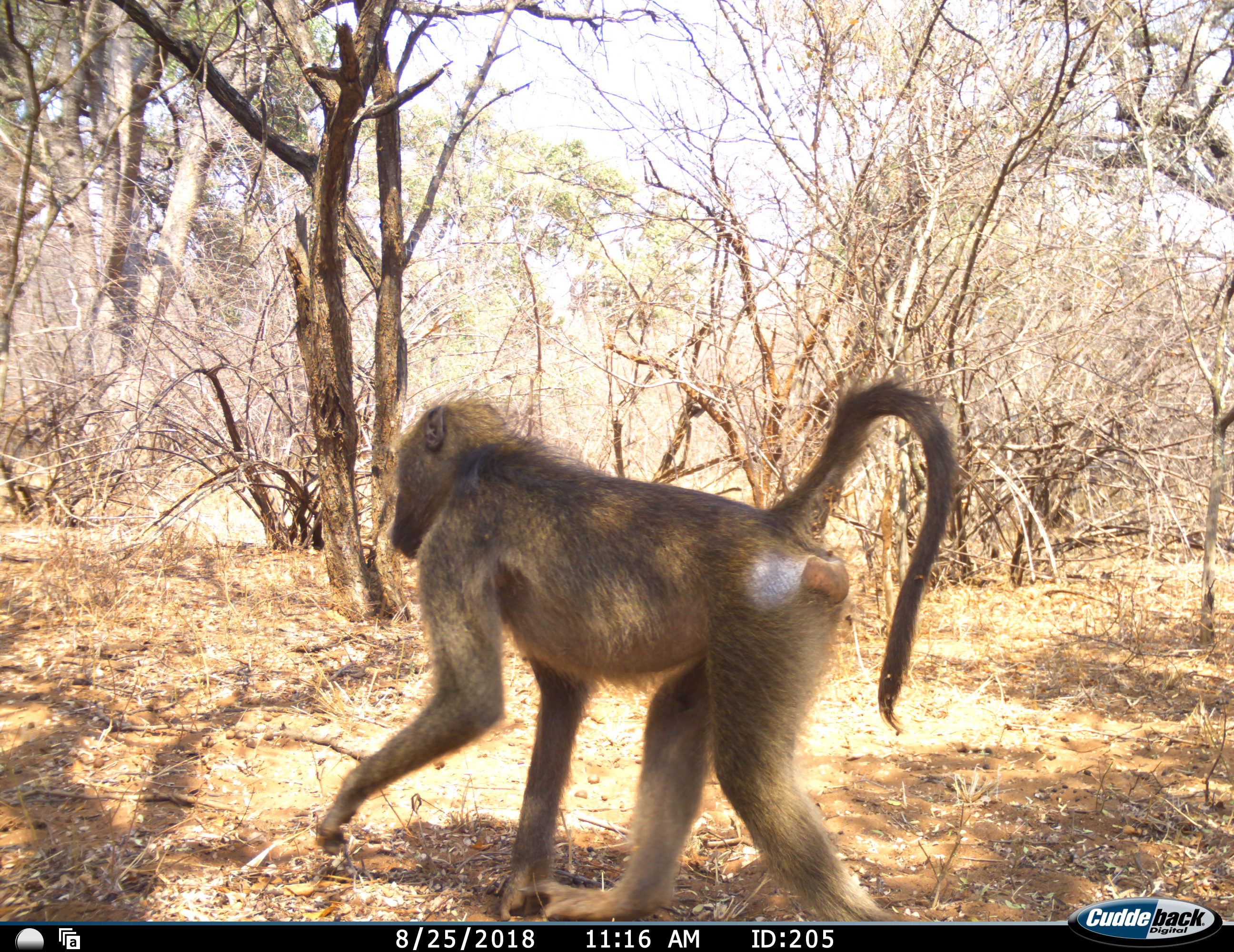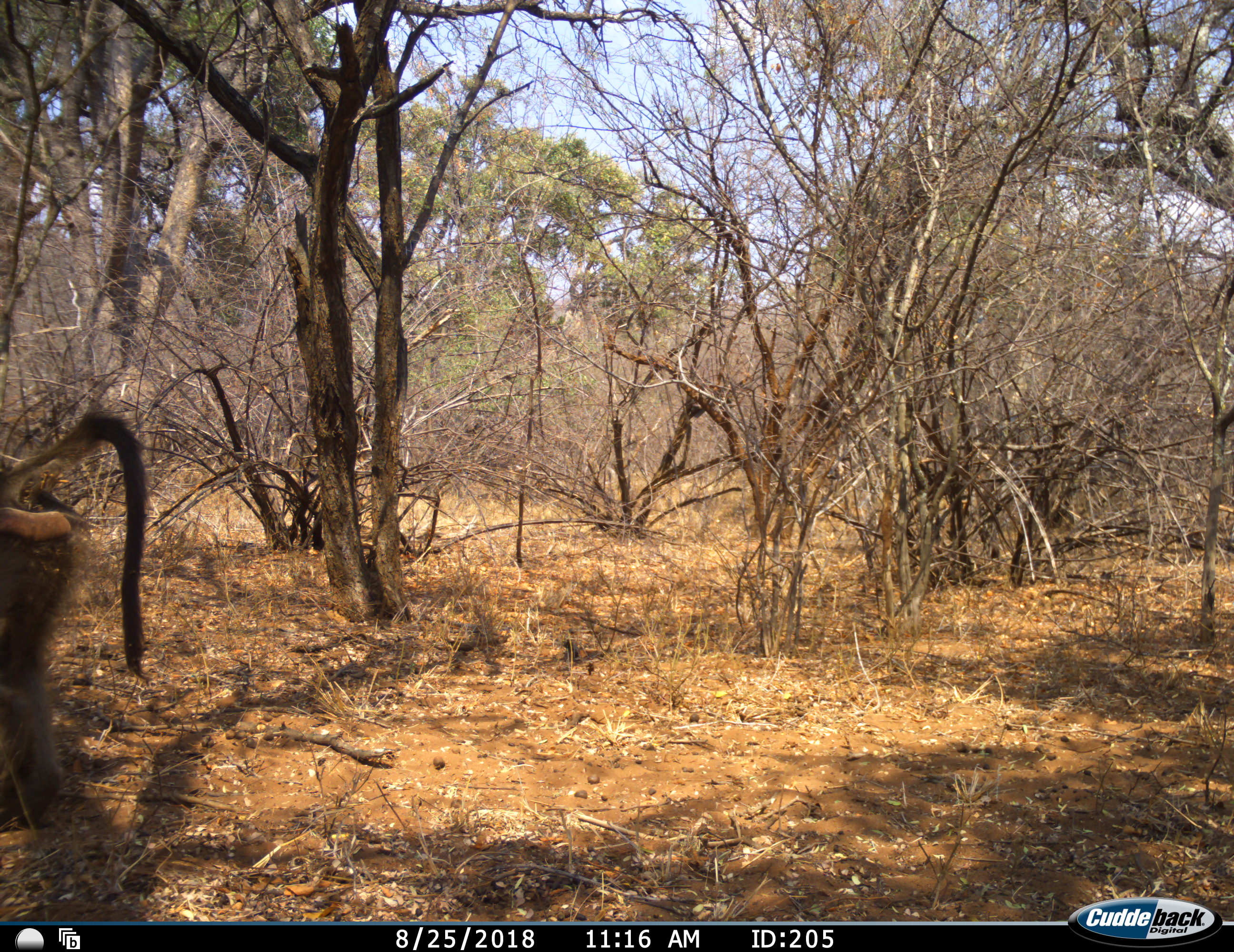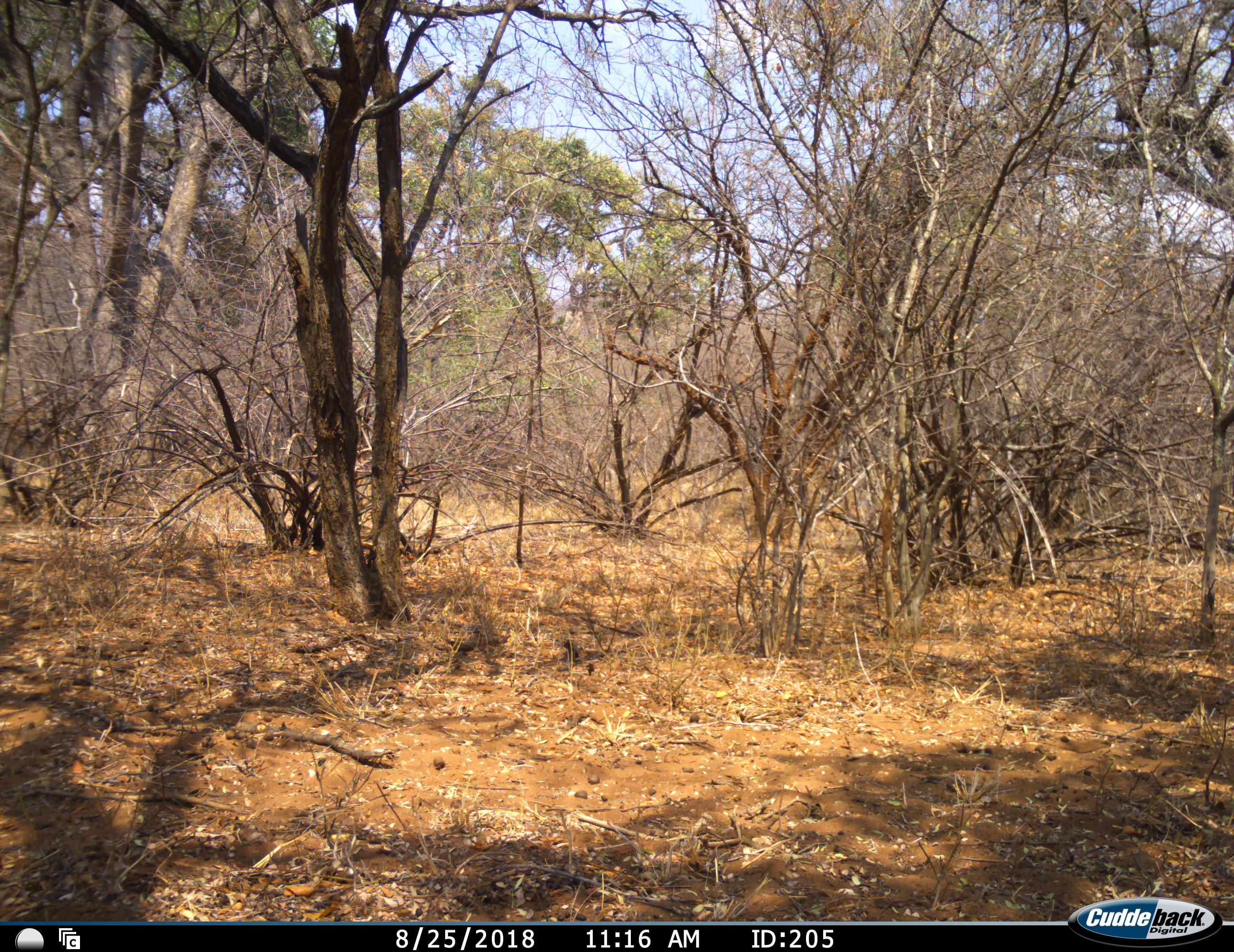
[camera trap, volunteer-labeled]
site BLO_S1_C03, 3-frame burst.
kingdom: Animalia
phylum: Chordata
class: Mammalia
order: Primates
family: Cercopithecidae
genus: Papio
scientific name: Papio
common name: baboon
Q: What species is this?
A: Baboon (Papio).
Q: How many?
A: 1.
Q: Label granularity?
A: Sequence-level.